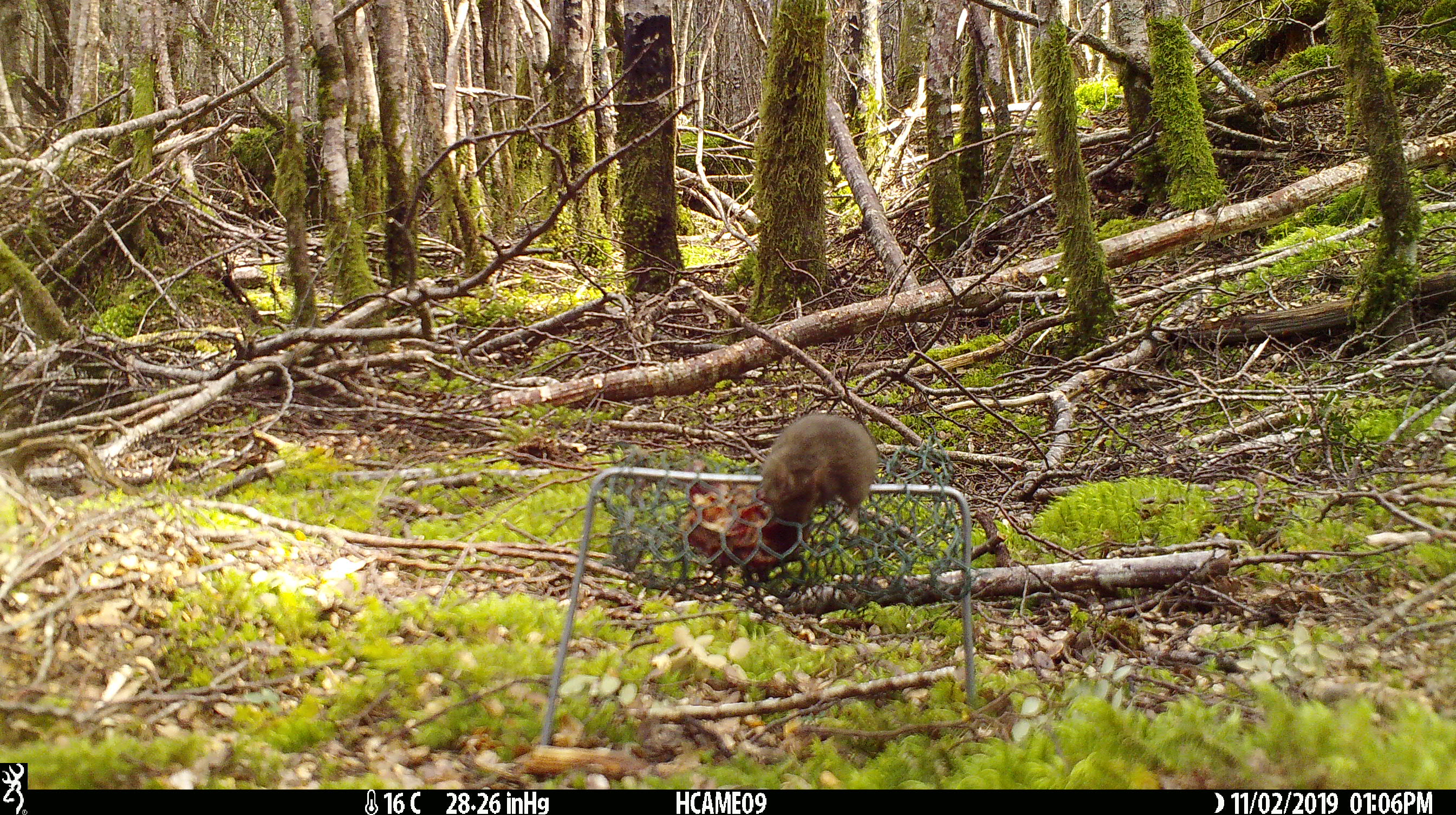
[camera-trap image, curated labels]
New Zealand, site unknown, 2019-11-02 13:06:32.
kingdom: Animalia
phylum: Chordata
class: Mammalia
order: Rodentia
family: Muridae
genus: Mus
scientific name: Mus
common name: mouse